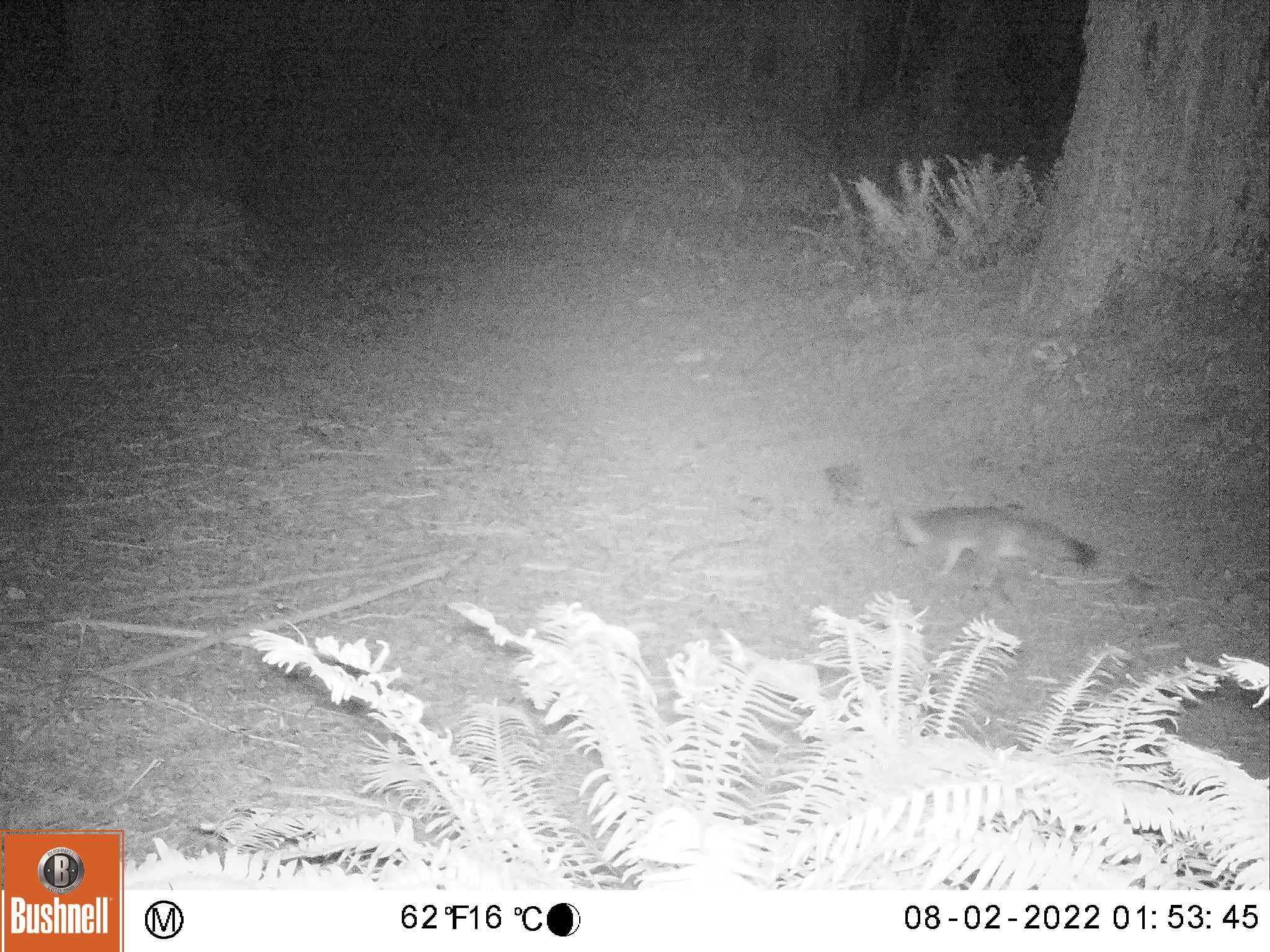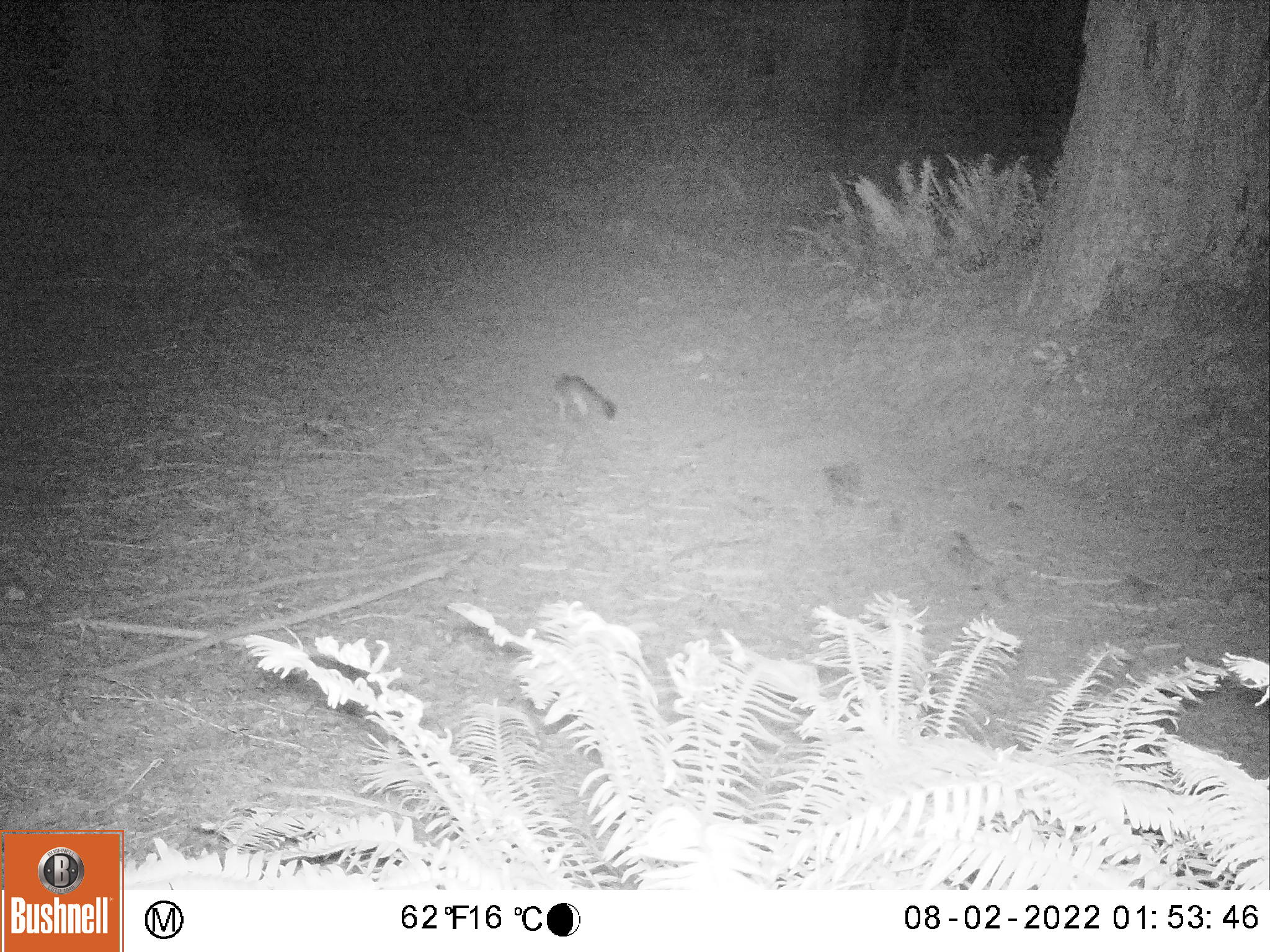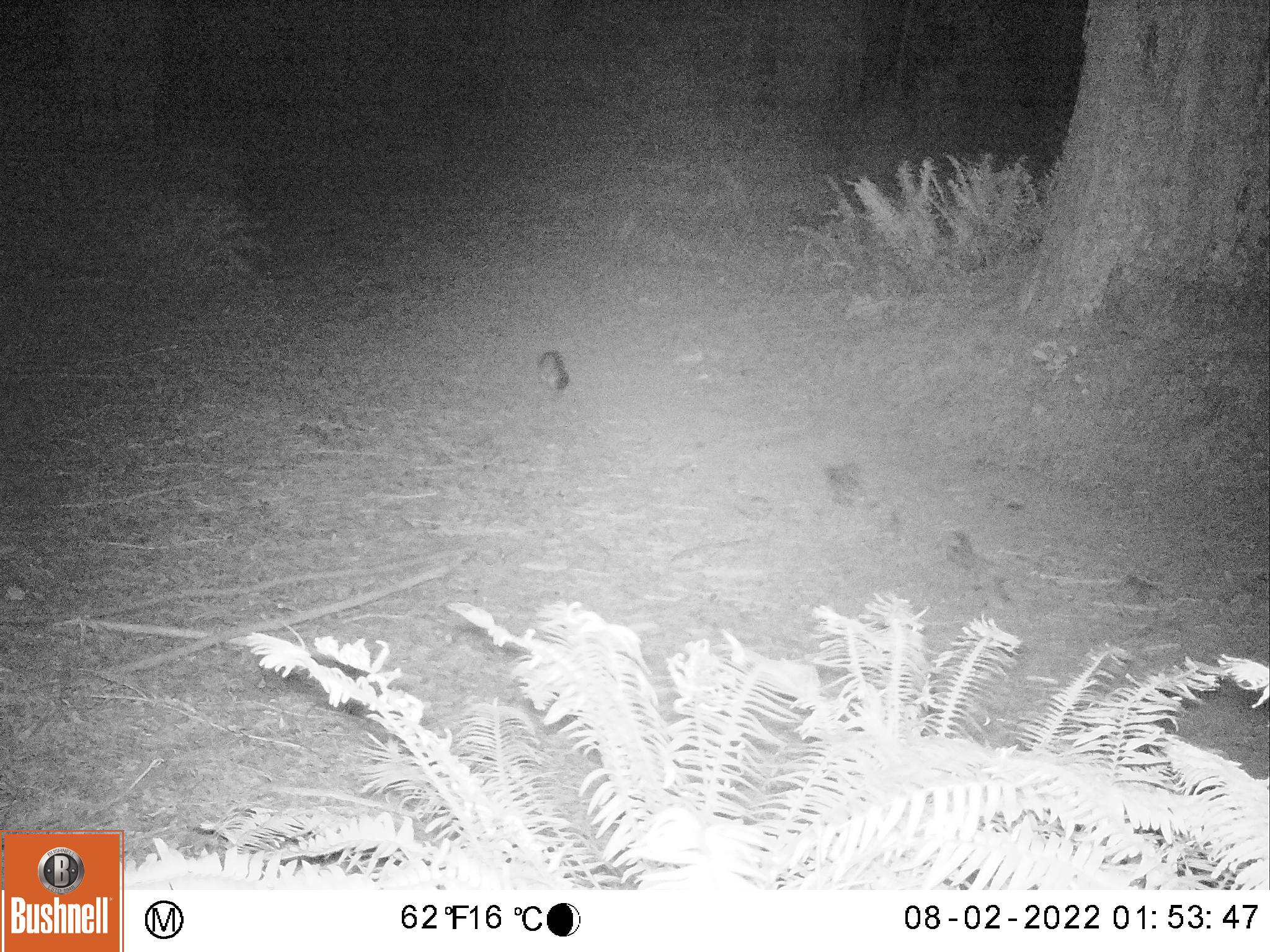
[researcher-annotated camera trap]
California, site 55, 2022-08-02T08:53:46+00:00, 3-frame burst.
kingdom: Animalia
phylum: Chordata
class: Mammalia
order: Carnivora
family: Canidae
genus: Urocyon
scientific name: Urocyon cinereoargenteus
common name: gray fox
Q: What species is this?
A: Gray fox (Urocyon cinereoargenteus).